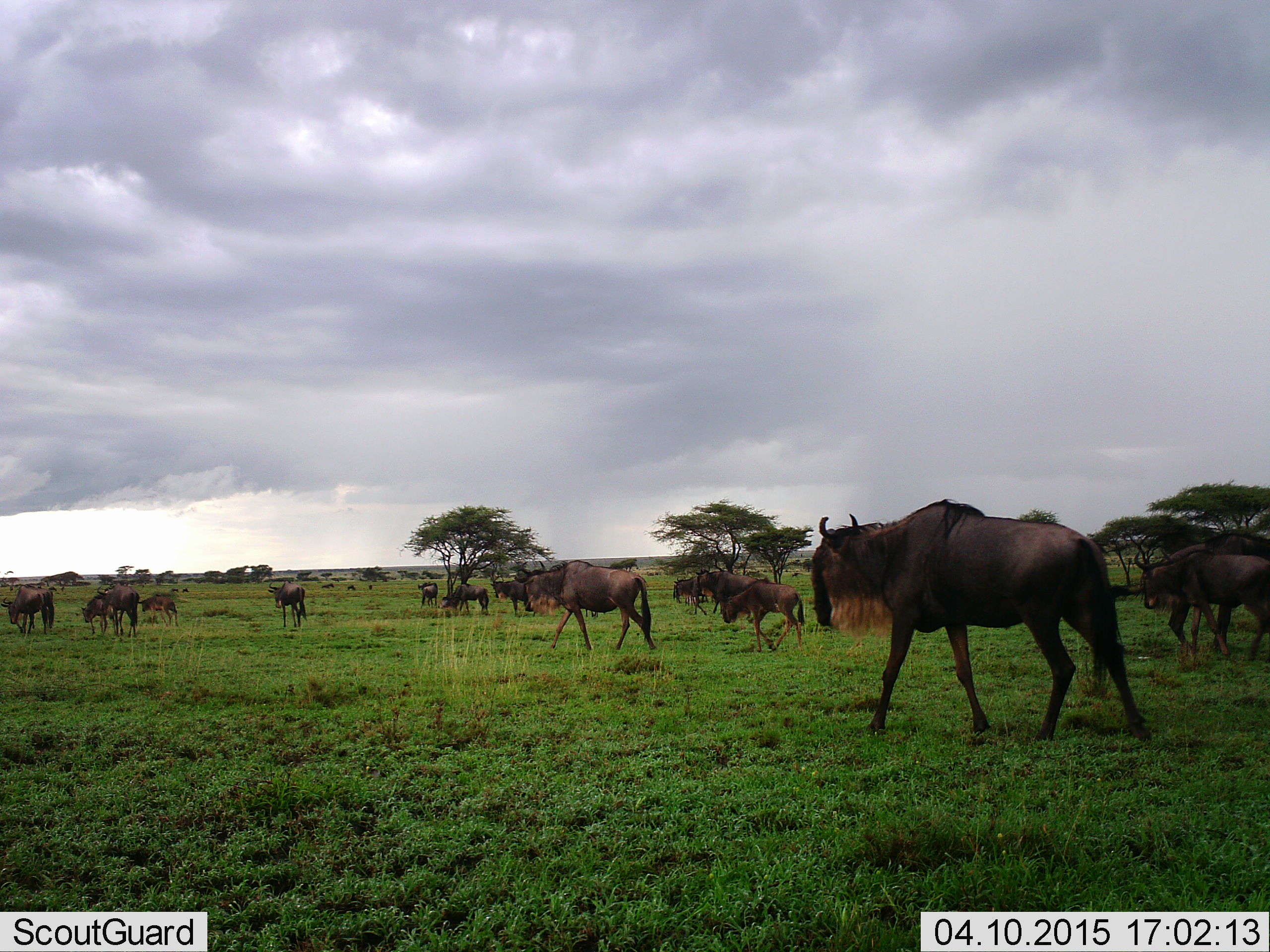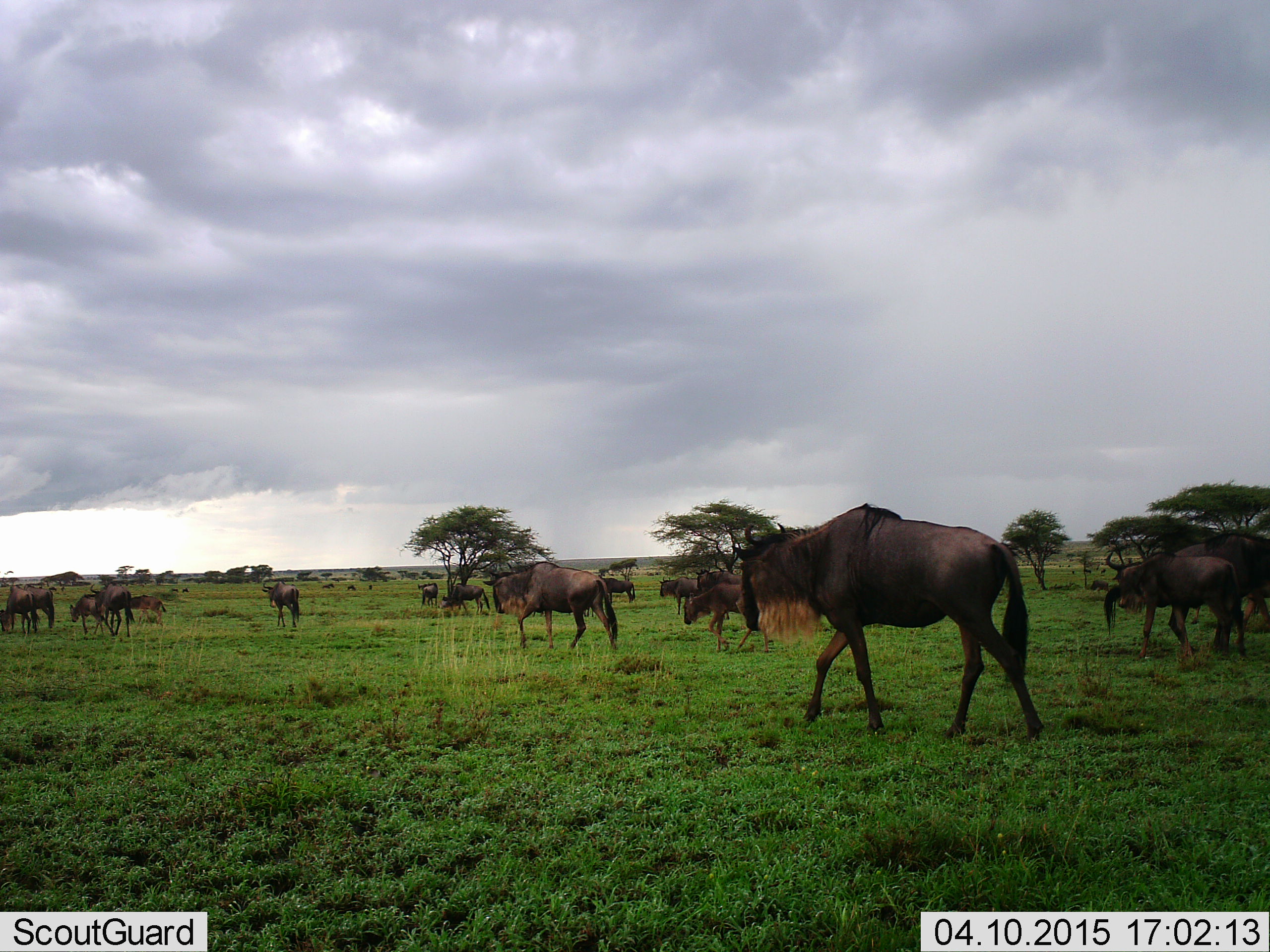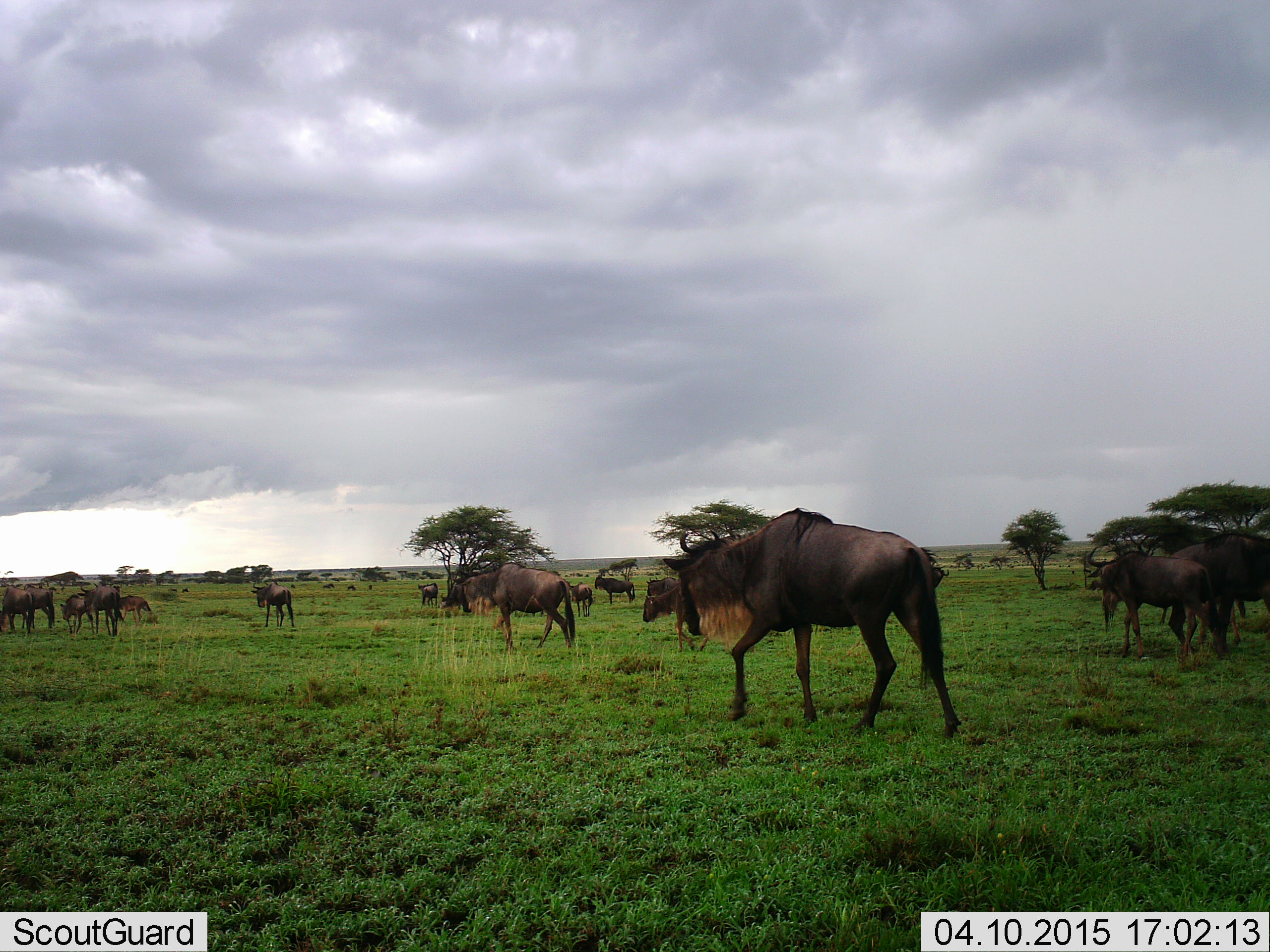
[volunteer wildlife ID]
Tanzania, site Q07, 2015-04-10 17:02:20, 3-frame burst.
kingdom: Animalia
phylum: Chordata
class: Mammalia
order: Artiodactyla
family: Bovidae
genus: Connochaetes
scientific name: Connochaetes taurinus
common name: blue wildebeest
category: wildebeest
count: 11-50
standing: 0%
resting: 0%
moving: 100%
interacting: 0%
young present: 20%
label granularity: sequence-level